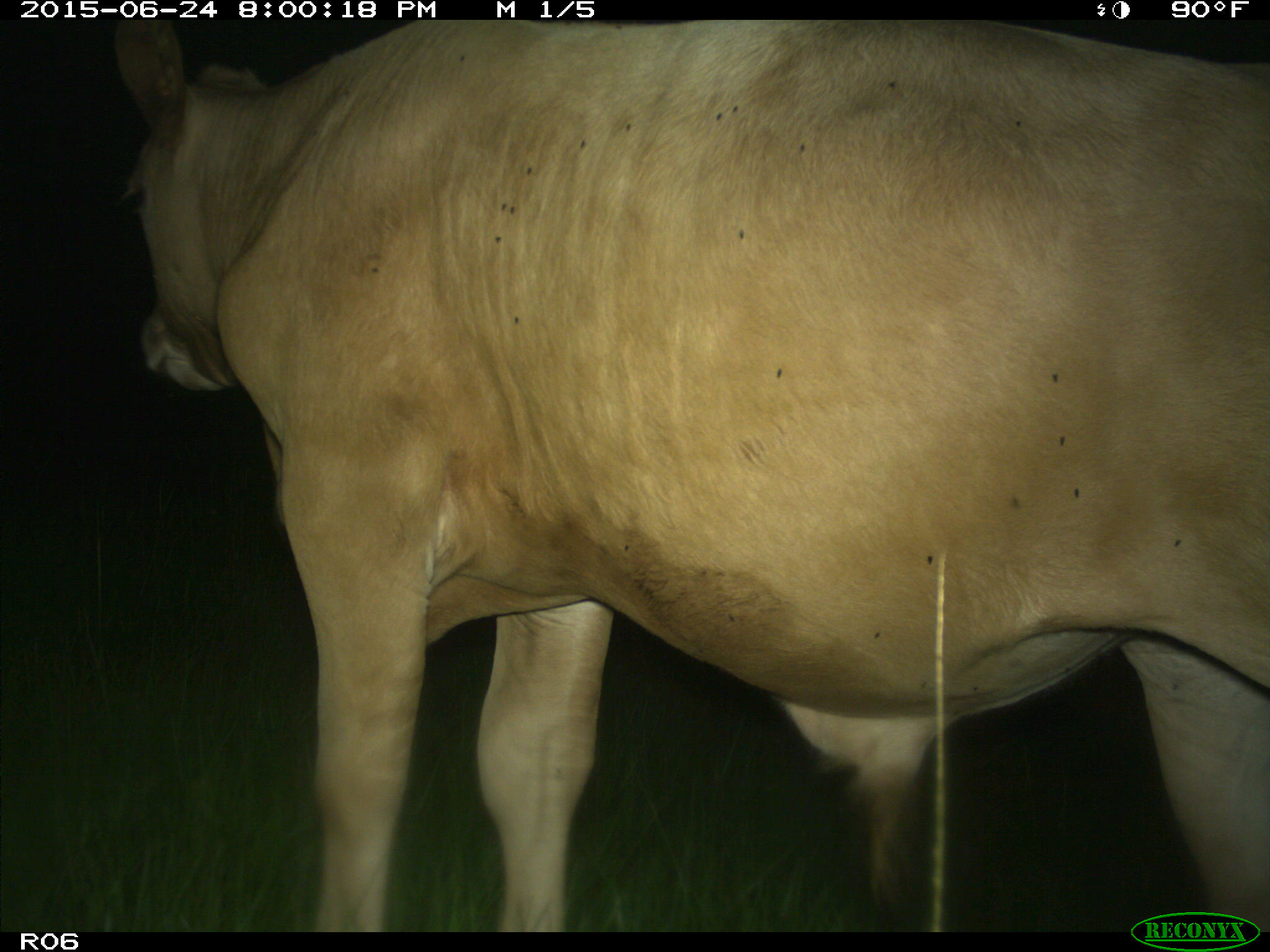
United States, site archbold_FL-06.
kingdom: Animalia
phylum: Chordata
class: Mammalia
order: Artiodactyla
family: Bovidae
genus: Bos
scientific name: Bos taurus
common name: domestic cow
Bos taurus (domestic cow).